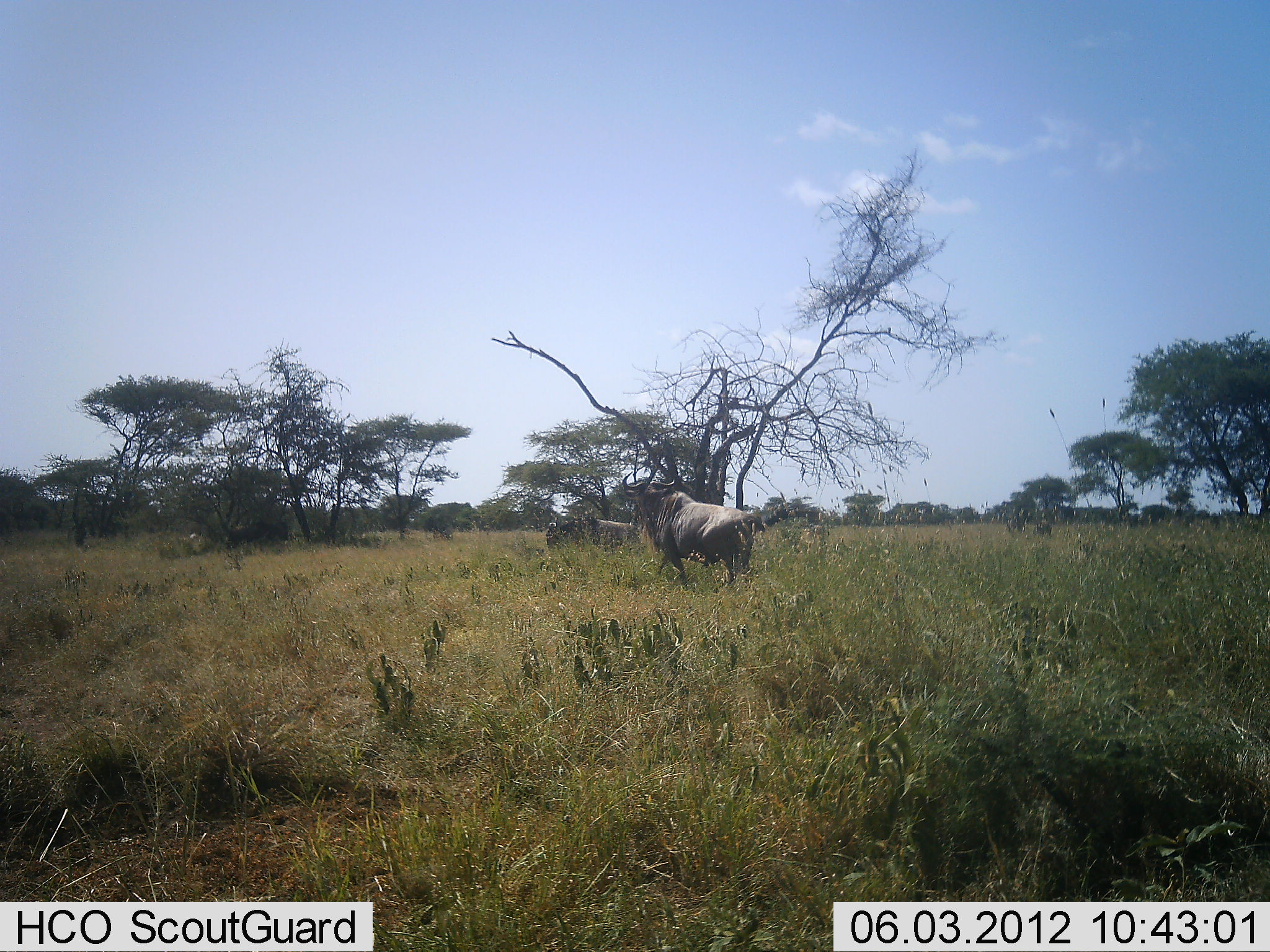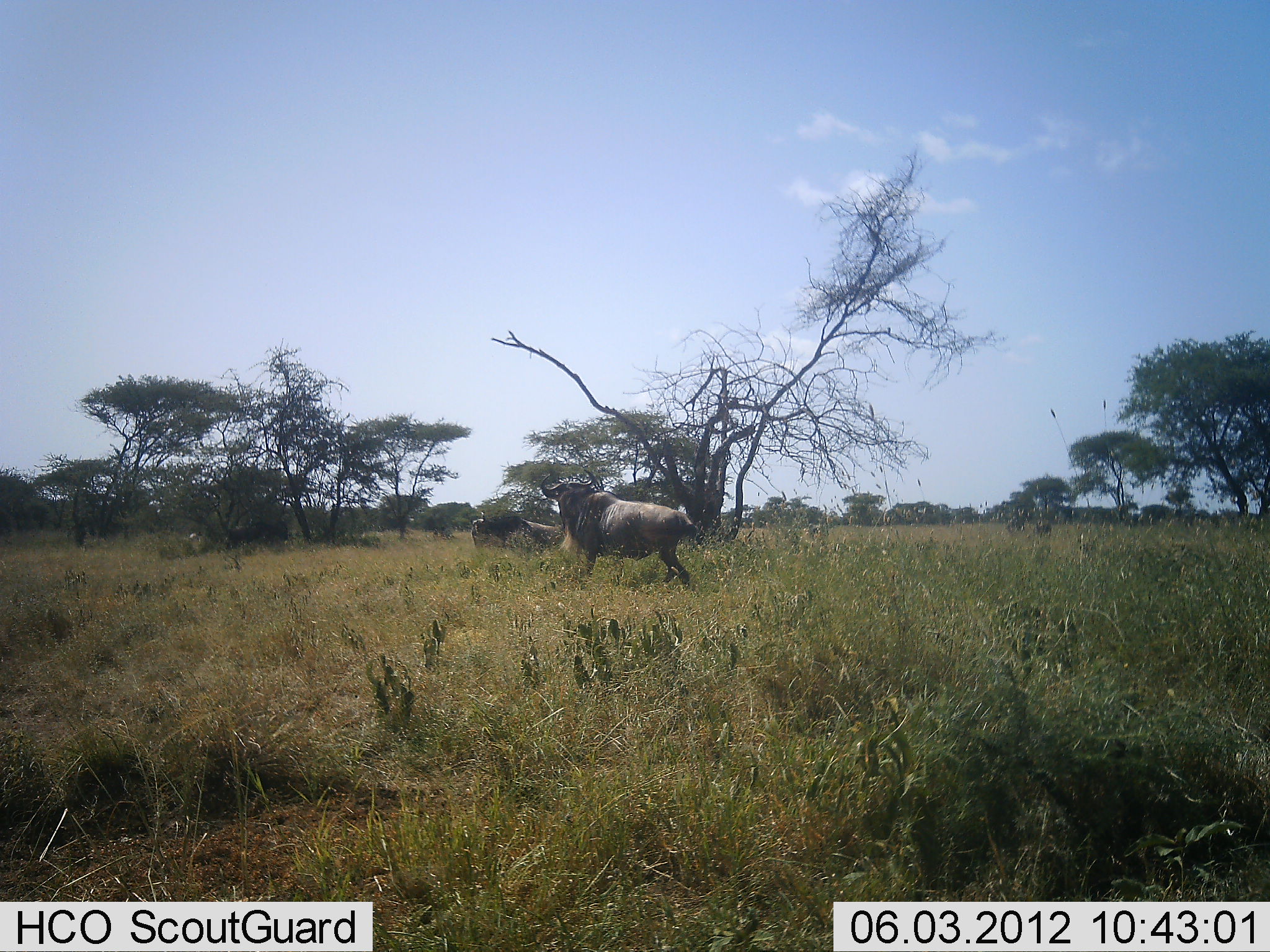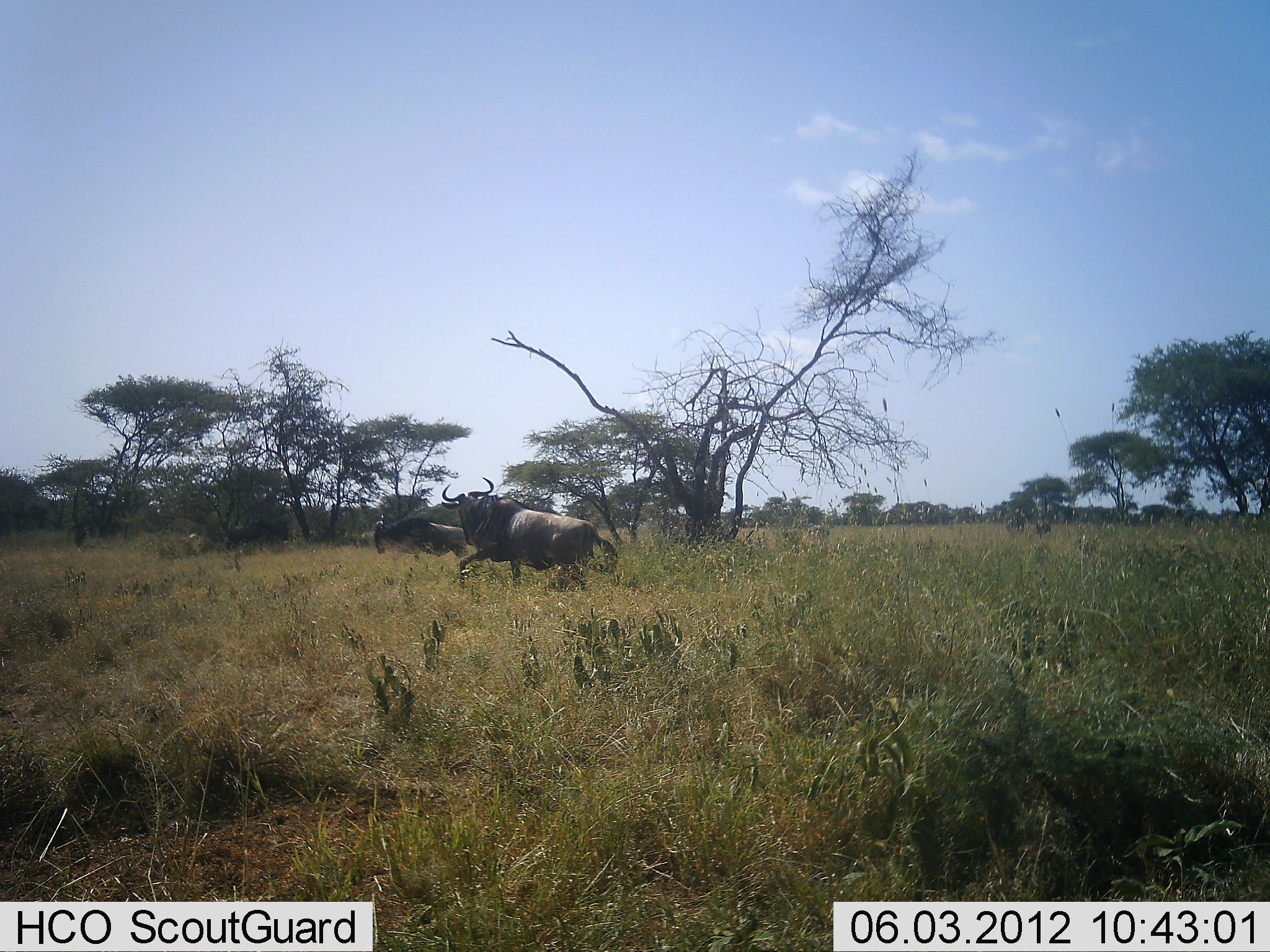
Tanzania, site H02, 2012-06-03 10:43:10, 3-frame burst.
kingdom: Animalia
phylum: Chordata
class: Mammalia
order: Artiodactyla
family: Bovidae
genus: Connochaetes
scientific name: Connochaetes taurinus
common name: blue wildebeest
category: wildebeest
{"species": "wildebeest (blue wildebeest) (Connochaetes taurinus)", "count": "2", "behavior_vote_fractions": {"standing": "0%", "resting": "0%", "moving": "100%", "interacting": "40%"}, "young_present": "0%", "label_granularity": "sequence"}